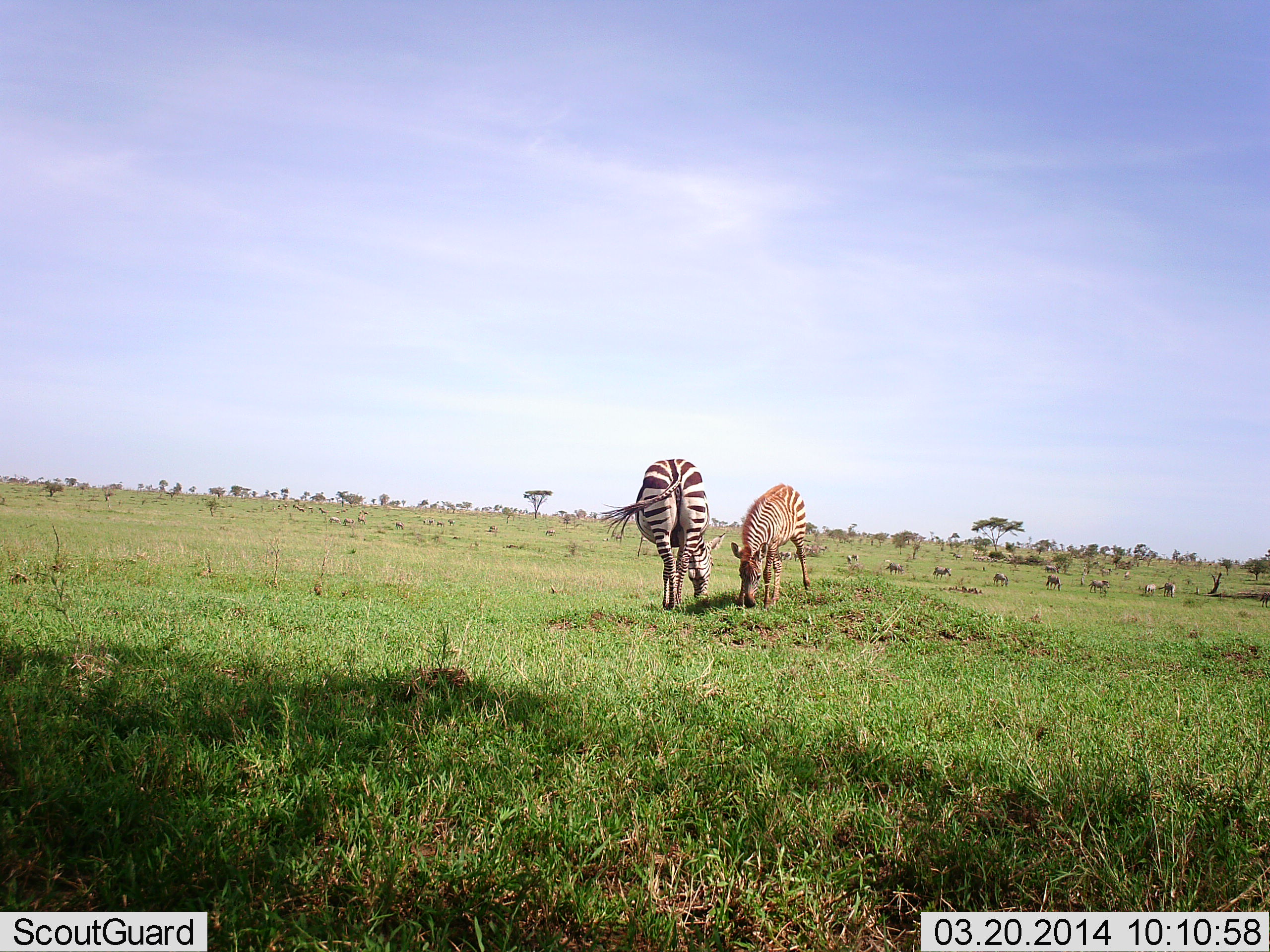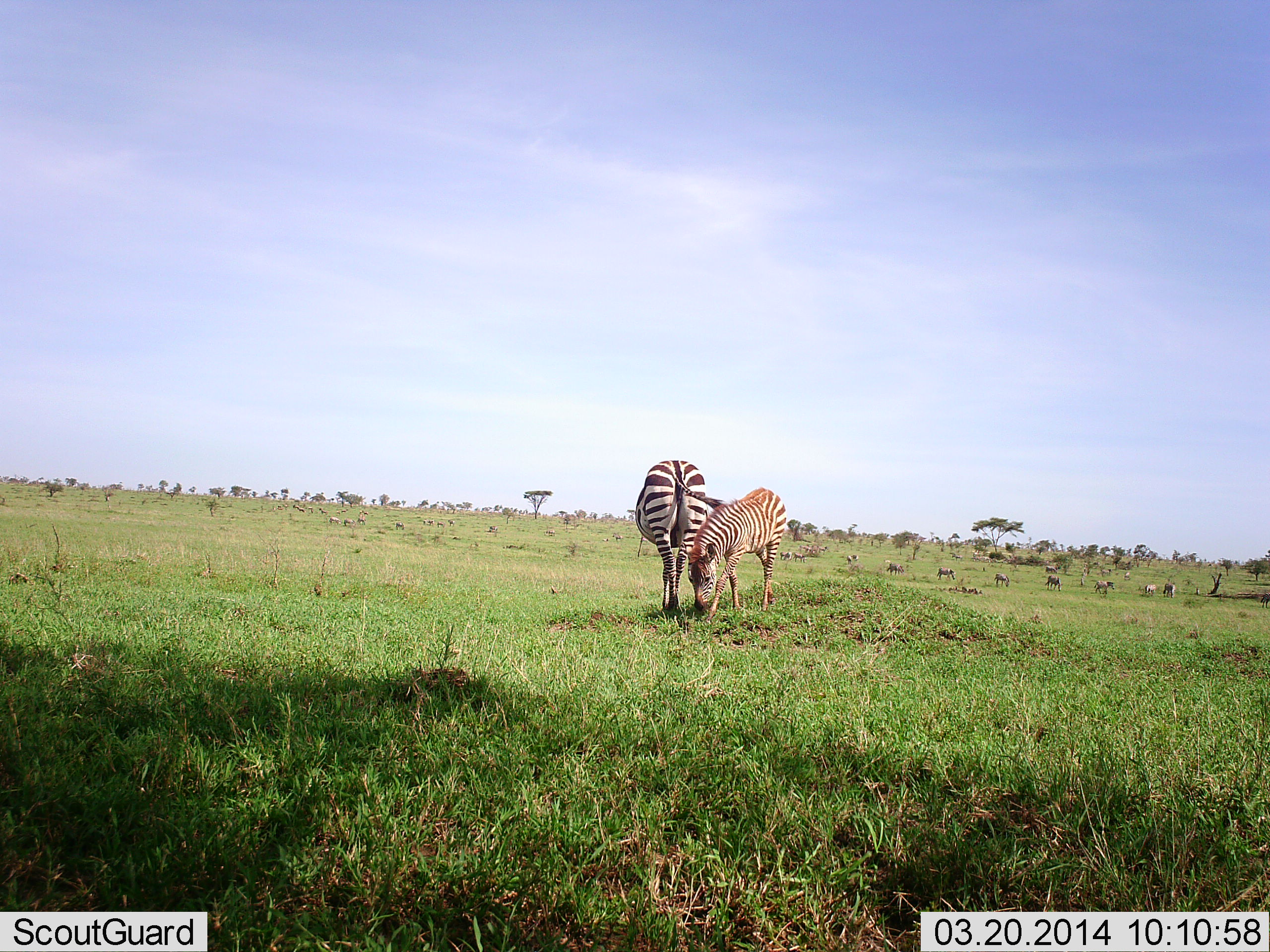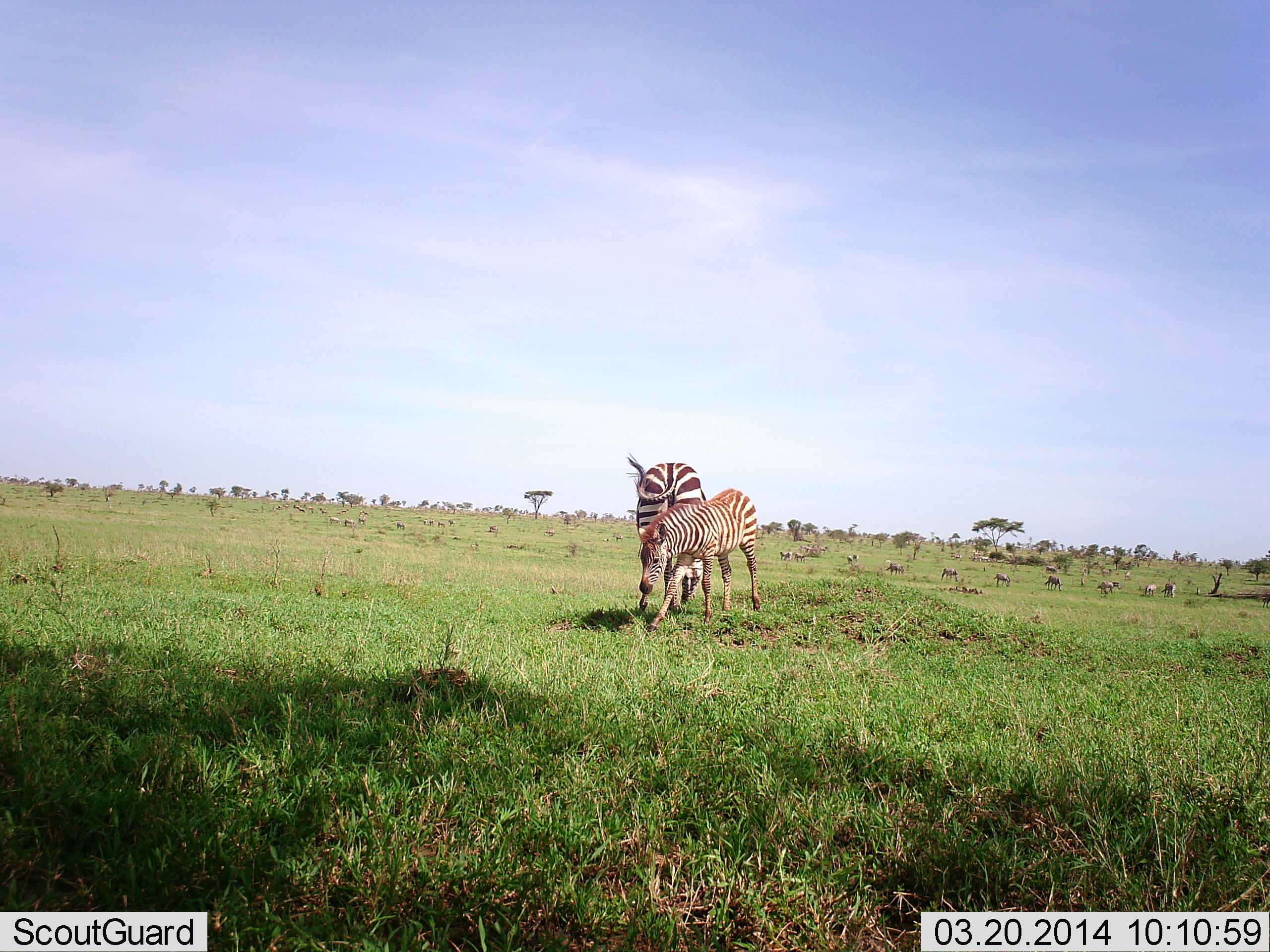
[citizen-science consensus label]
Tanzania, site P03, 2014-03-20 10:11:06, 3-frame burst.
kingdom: Animalia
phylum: Chordata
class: Mammalia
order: Perissodactyla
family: Equidae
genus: Equus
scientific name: Equus quagga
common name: plains zebra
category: zebra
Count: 11-50.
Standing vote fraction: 70%.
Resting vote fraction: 0%.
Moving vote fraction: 50%.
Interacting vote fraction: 10%.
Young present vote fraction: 50%.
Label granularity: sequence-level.